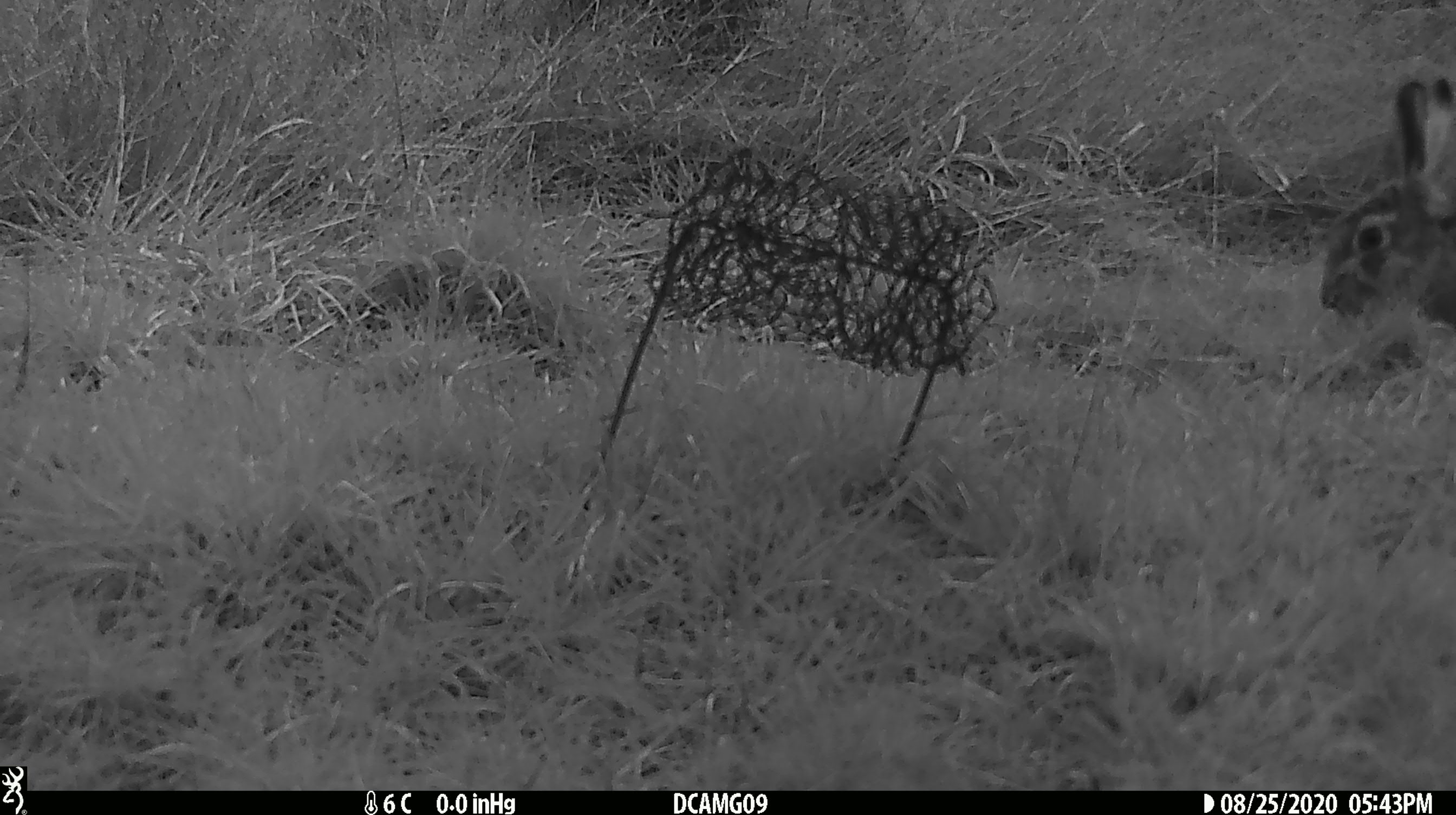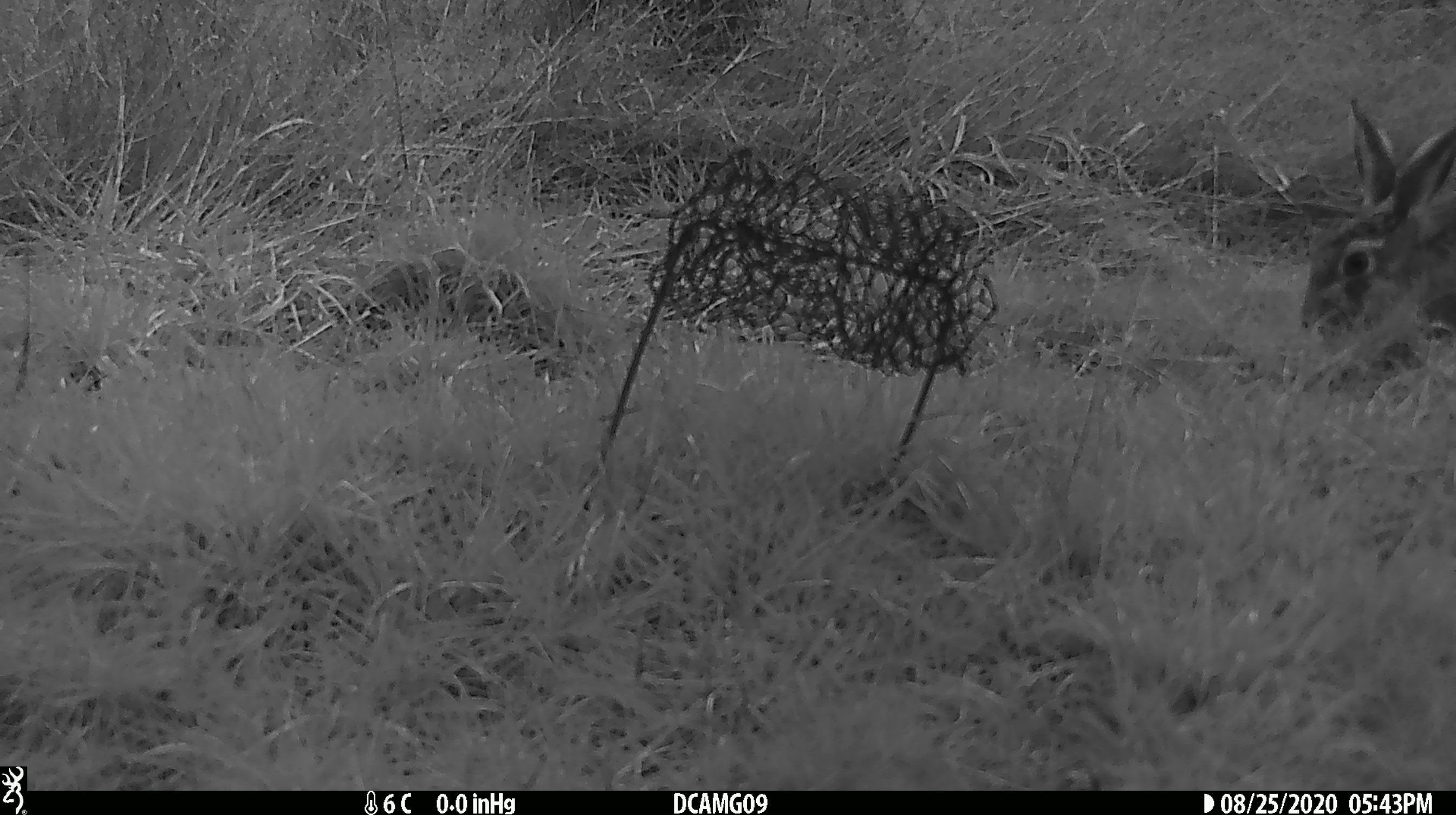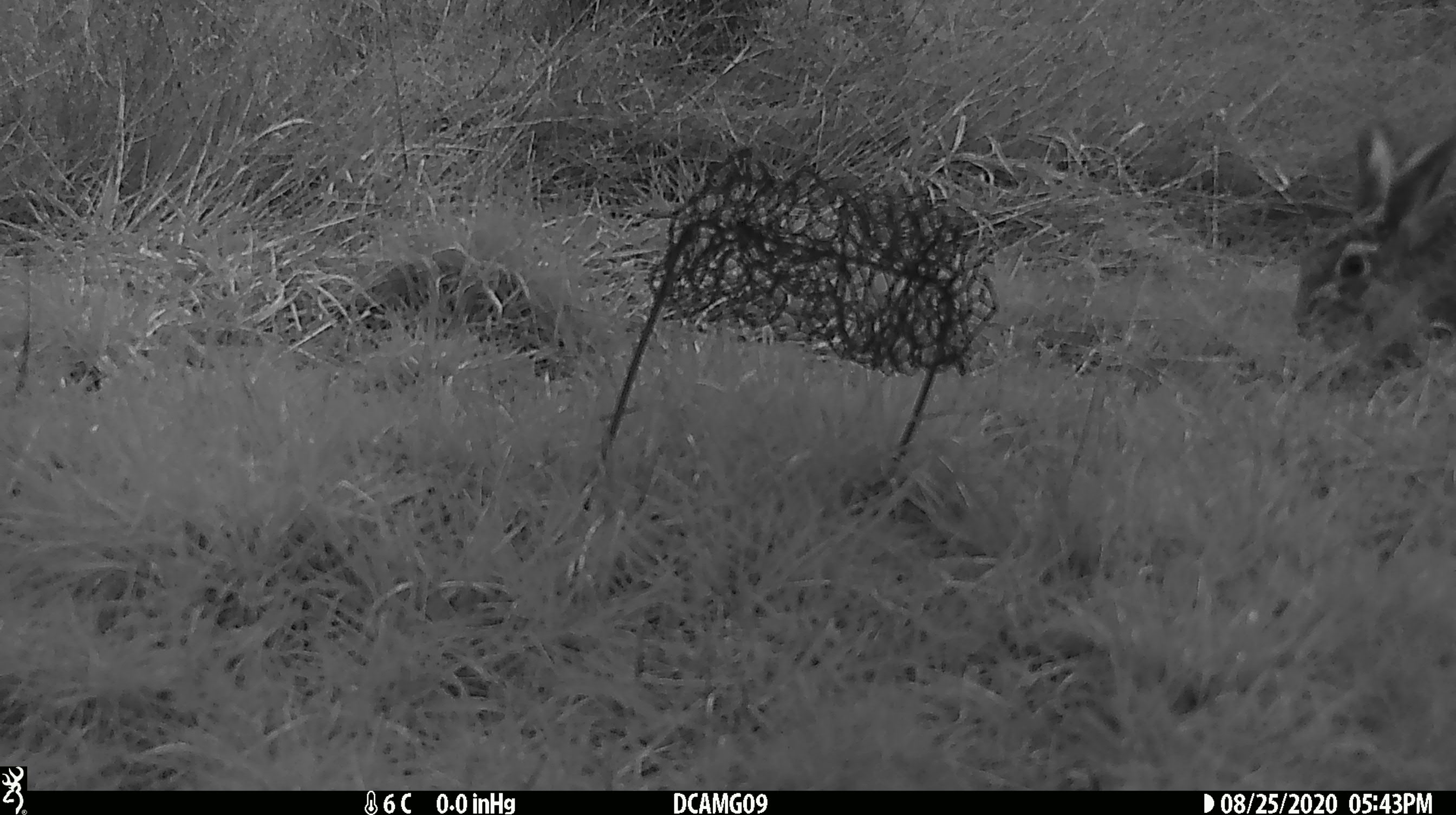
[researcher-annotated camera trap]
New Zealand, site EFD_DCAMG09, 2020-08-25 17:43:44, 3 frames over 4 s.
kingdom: Animalia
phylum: Chordata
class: Mammalia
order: Lagomorpha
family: Leporidae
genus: Lepus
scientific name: Lepus europaeus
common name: brown hare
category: hare